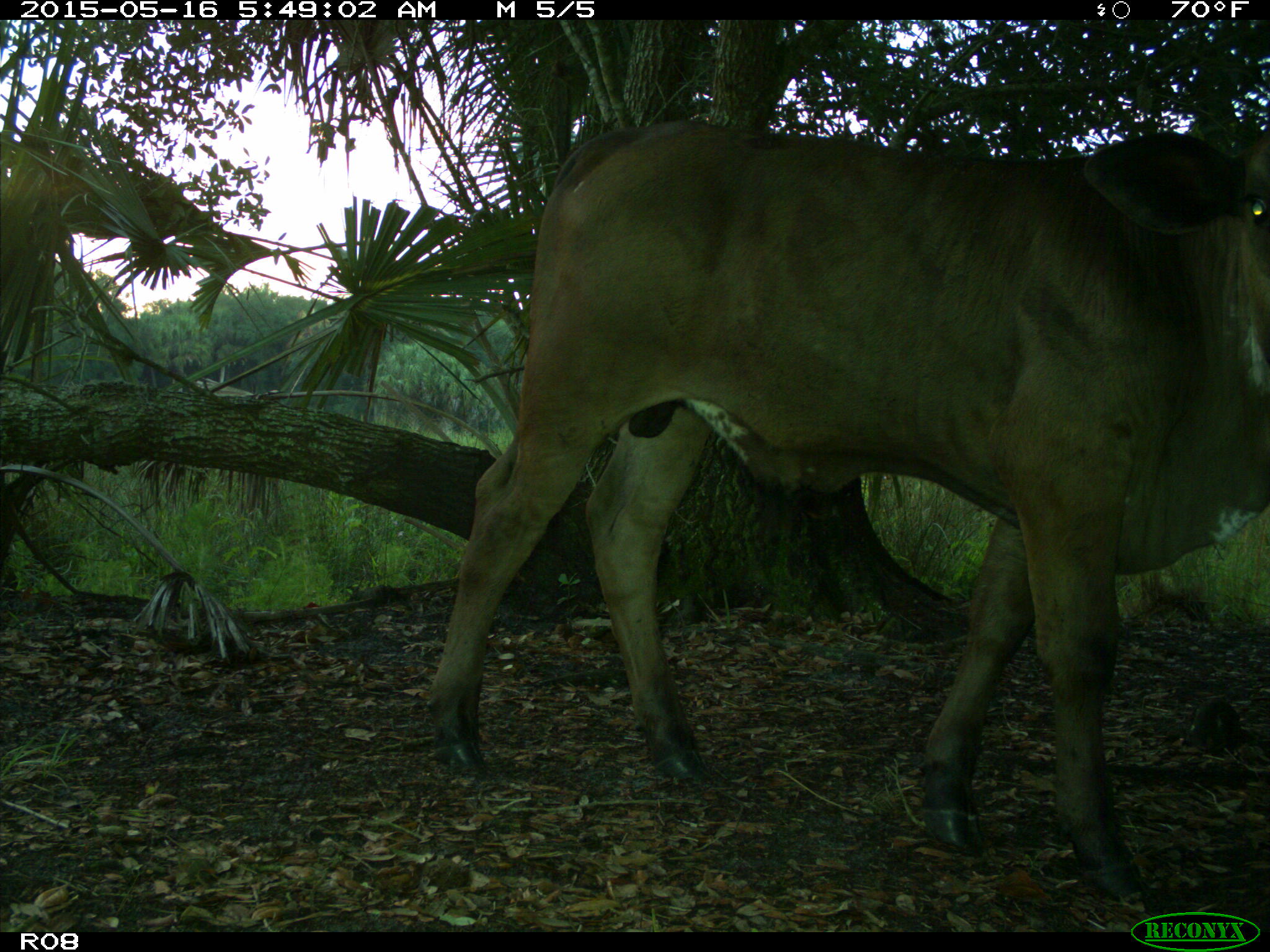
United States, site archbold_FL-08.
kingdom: Animalia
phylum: Chordata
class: Mammalia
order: Artiodactyla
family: Bovidae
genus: Bos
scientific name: Bos taurus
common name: domestic cow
Bos taurus (domestic cow).